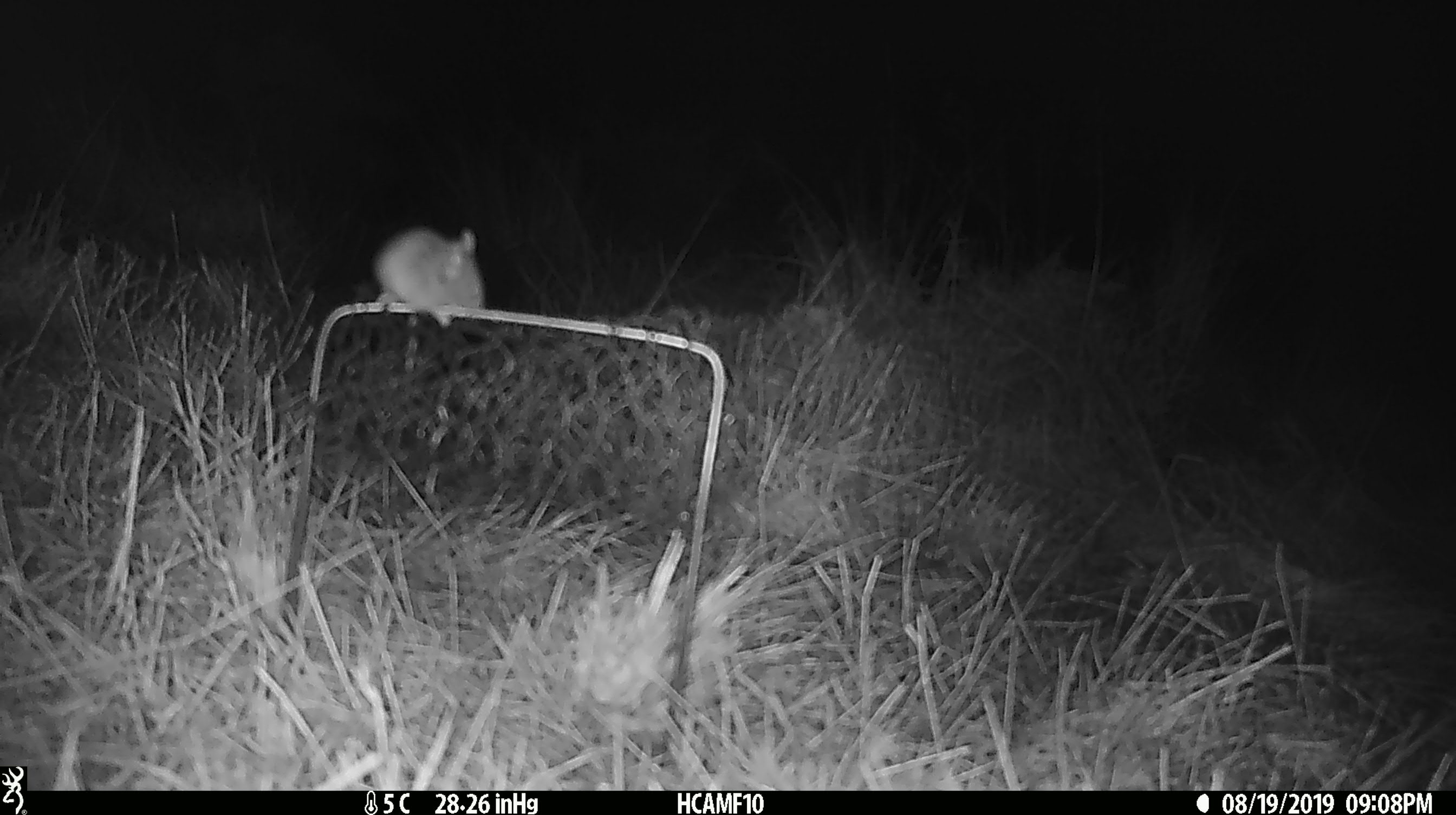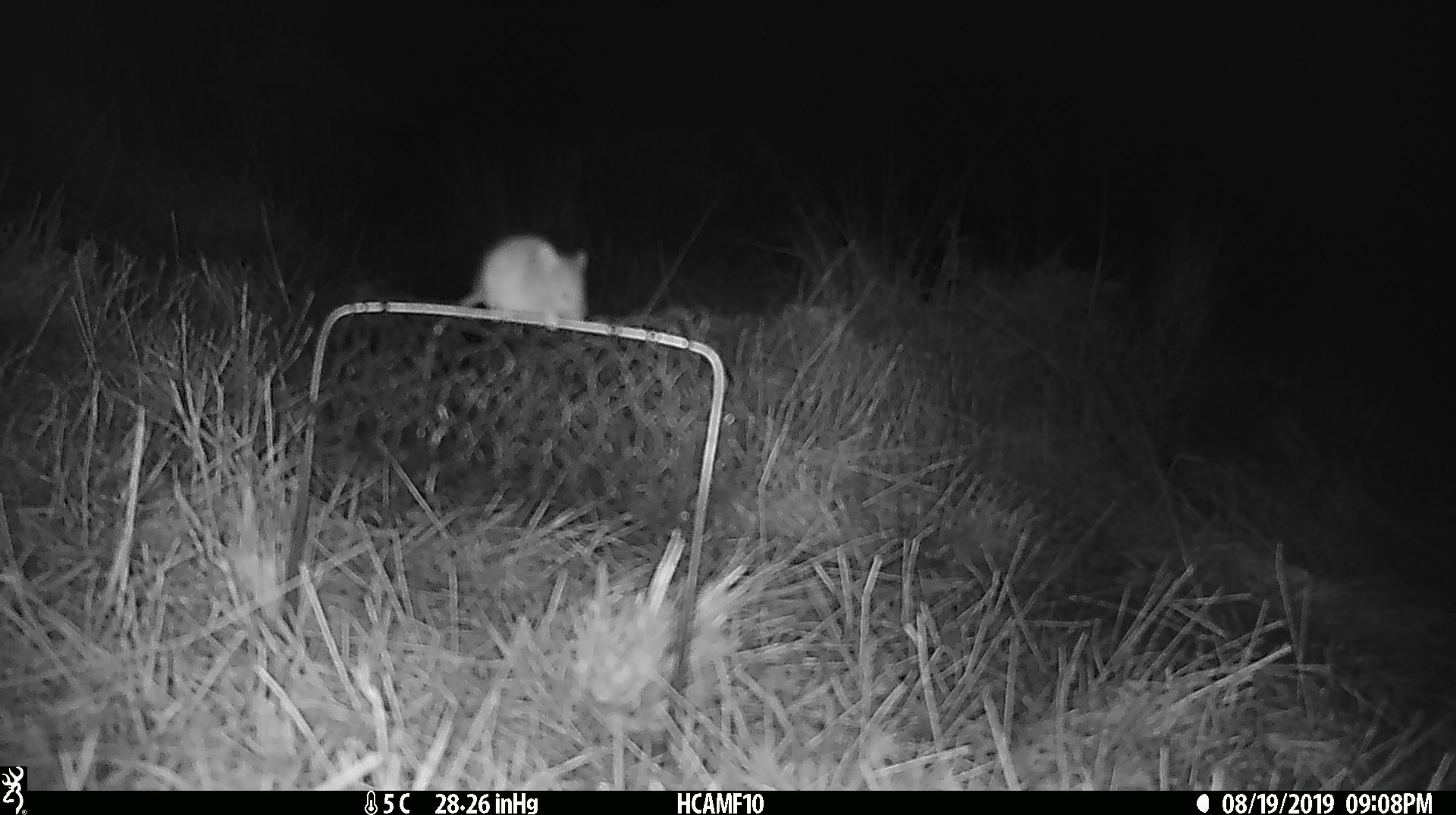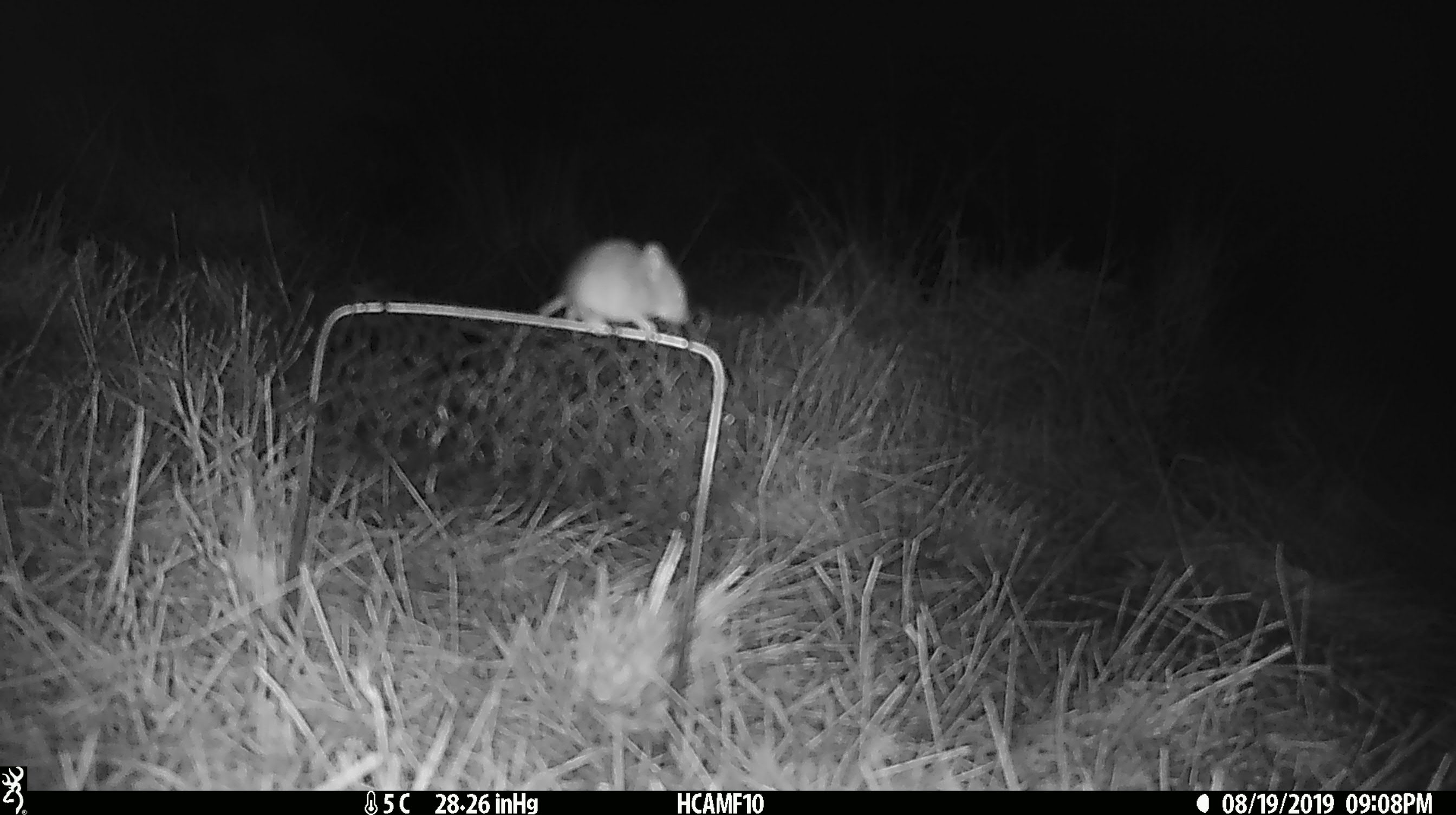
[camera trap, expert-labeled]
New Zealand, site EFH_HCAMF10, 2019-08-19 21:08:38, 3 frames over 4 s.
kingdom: Animalia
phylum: Chordata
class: Mammalia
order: Rodentia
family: Muridae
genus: Mus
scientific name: Mus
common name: mouse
Mouse (Mus).